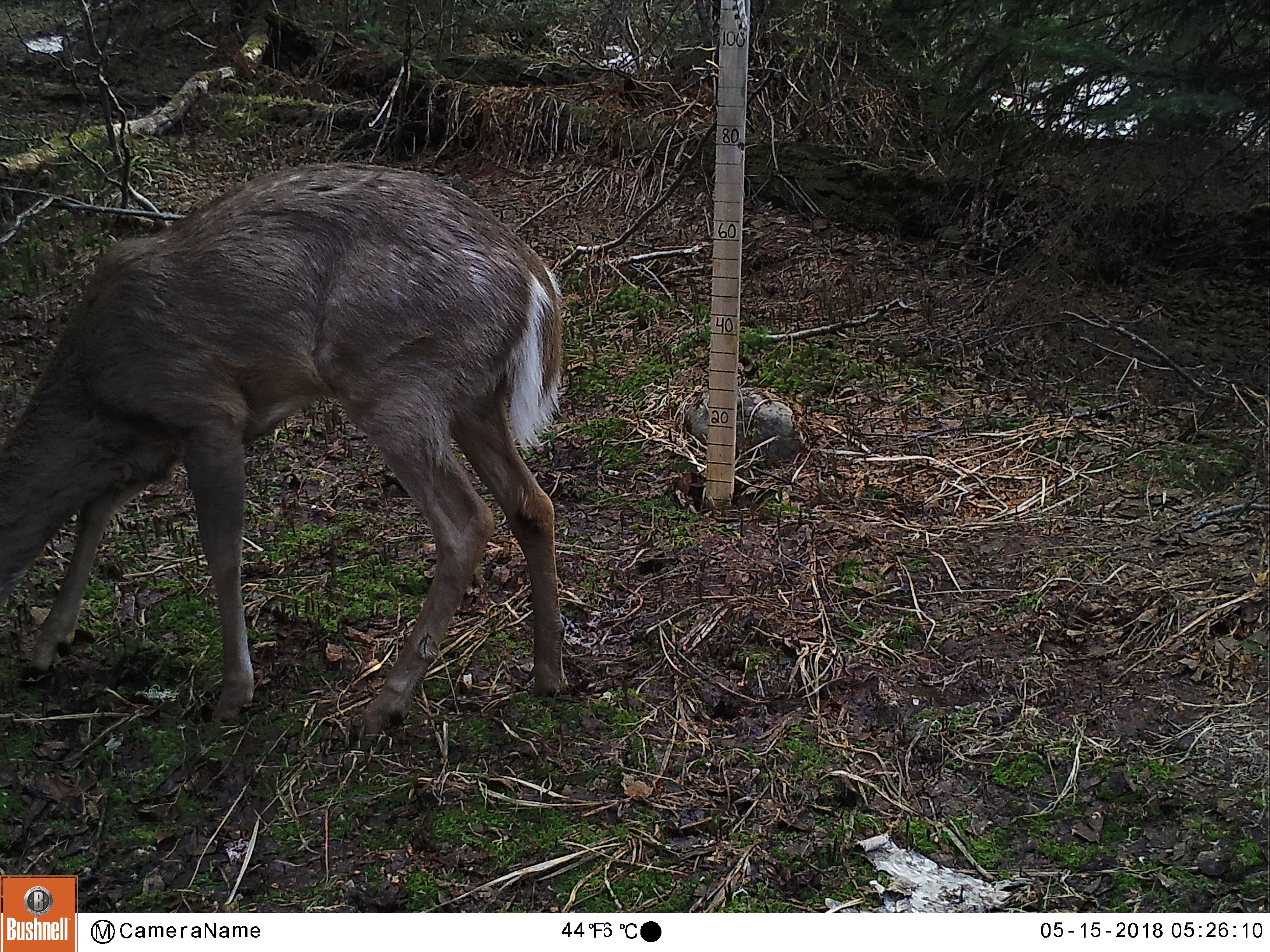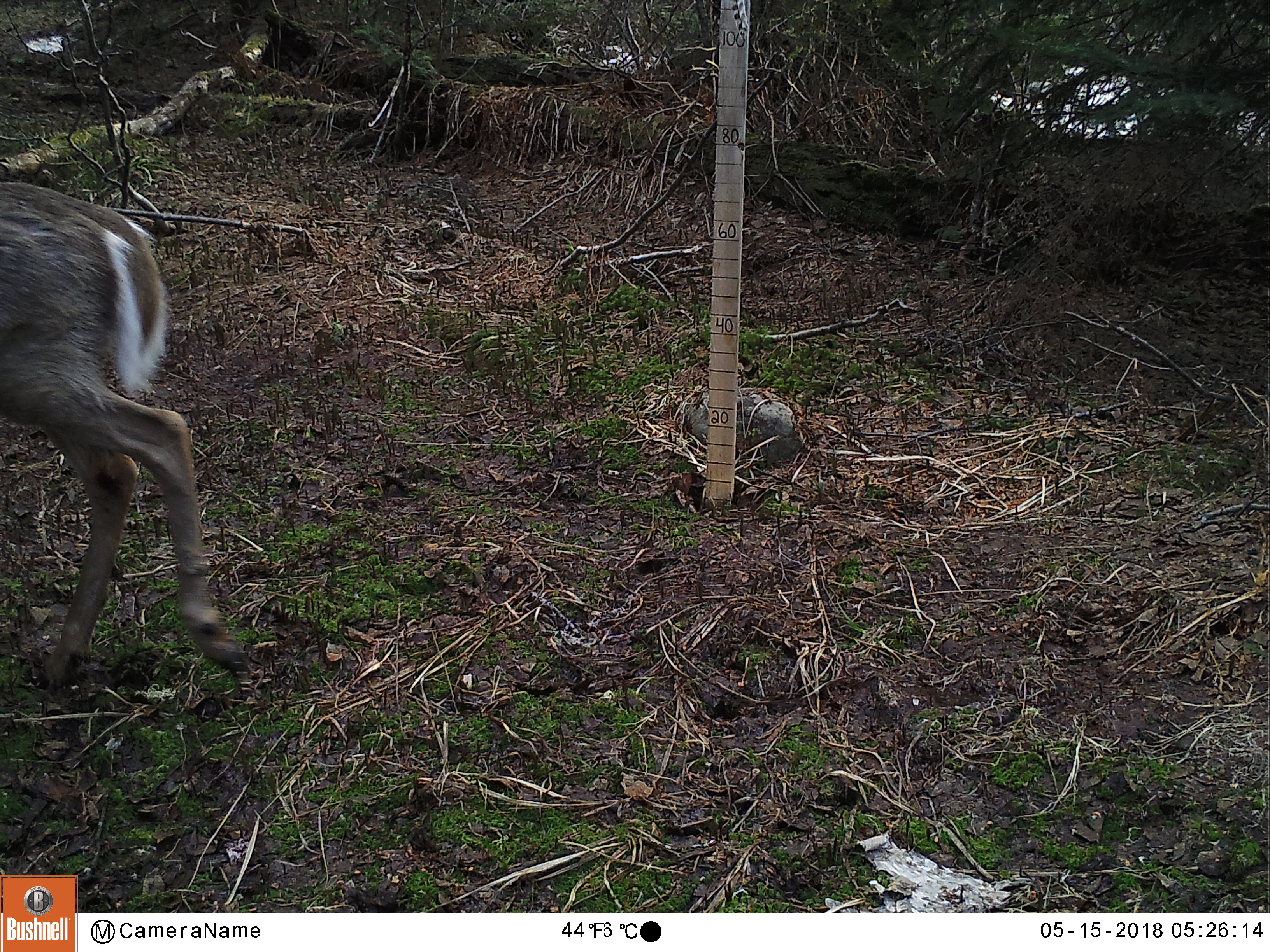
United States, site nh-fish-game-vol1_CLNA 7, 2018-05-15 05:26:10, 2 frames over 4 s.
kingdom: Animalia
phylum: Chordata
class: Mammalia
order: Artiodactyla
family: Cervidae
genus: Odocoileus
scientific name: Odocoileus virginianus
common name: white-tailed deer